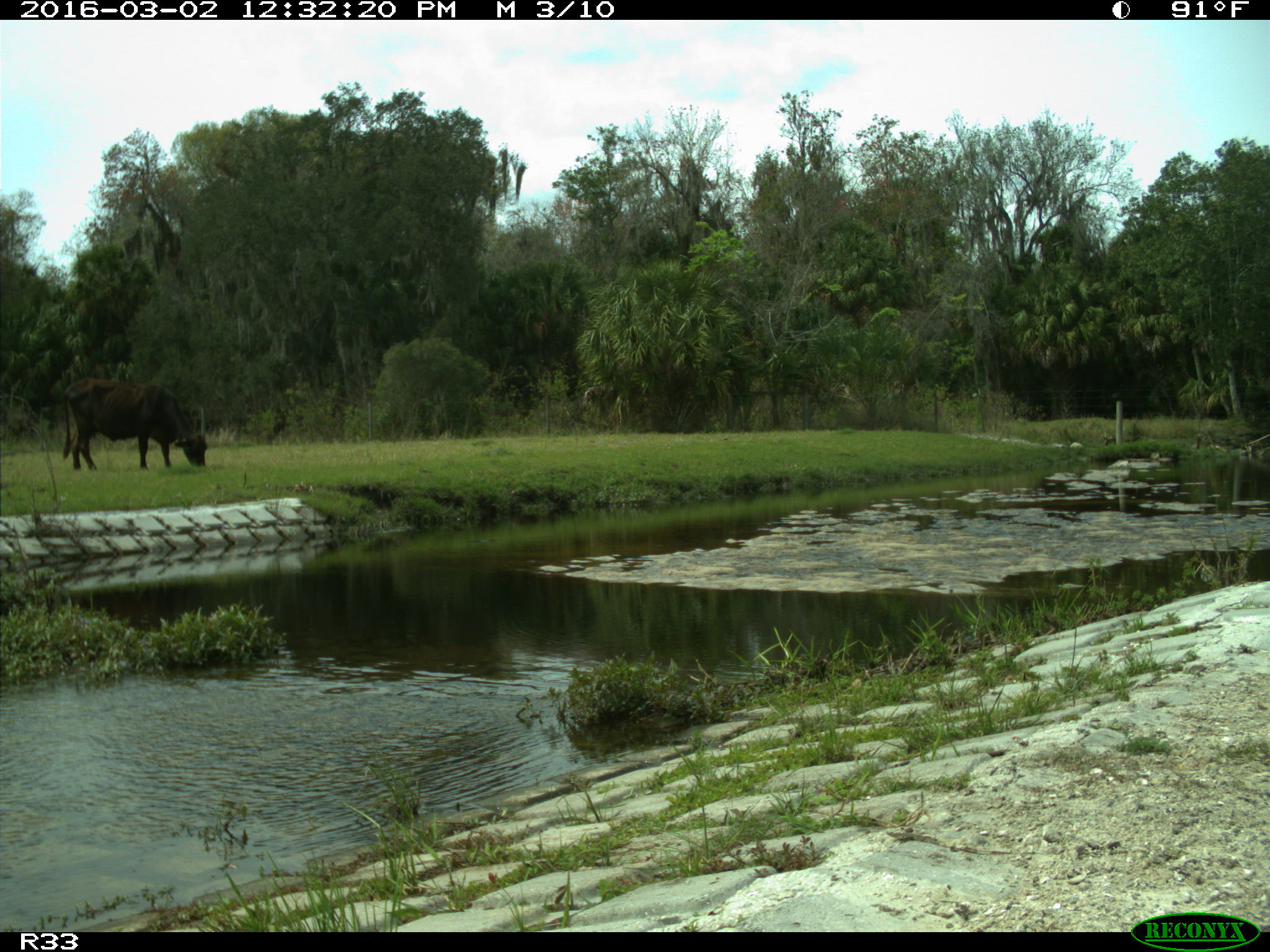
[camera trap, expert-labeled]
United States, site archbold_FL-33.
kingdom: Animalia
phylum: Chordata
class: Mammalia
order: Artiodactyla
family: Bovidae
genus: Bos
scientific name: Bos taurus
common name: domestic cow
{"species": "Bos taurus (domestic cow)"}